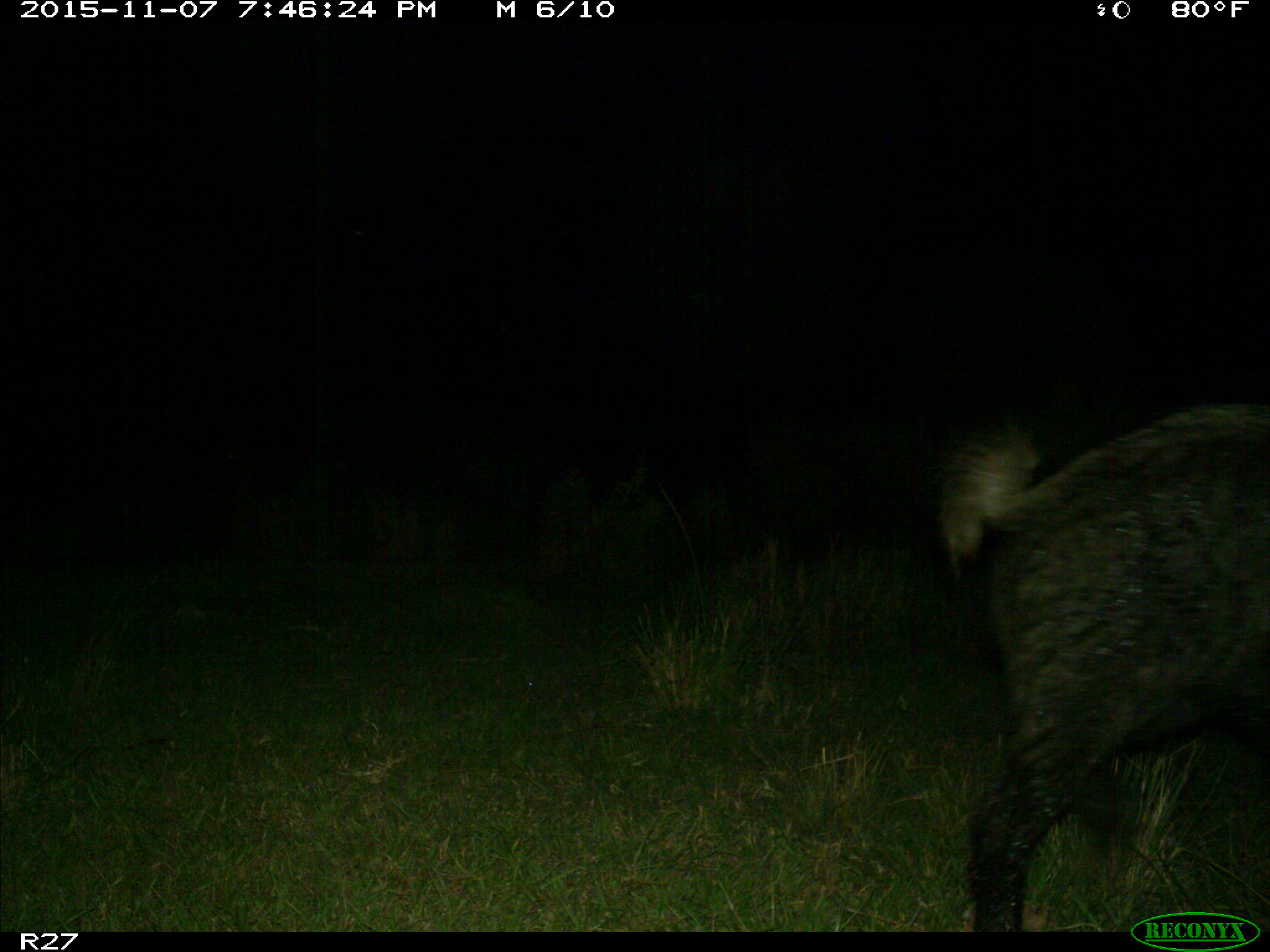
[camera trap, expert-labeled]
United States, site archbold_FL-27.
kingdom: Animalia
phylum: Chordata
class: Mammalia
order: Artiodactyla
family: Suidae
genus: Sus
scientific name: Sus scrofa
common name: wild boar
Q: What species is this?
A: Sus scrofa (wild boar).